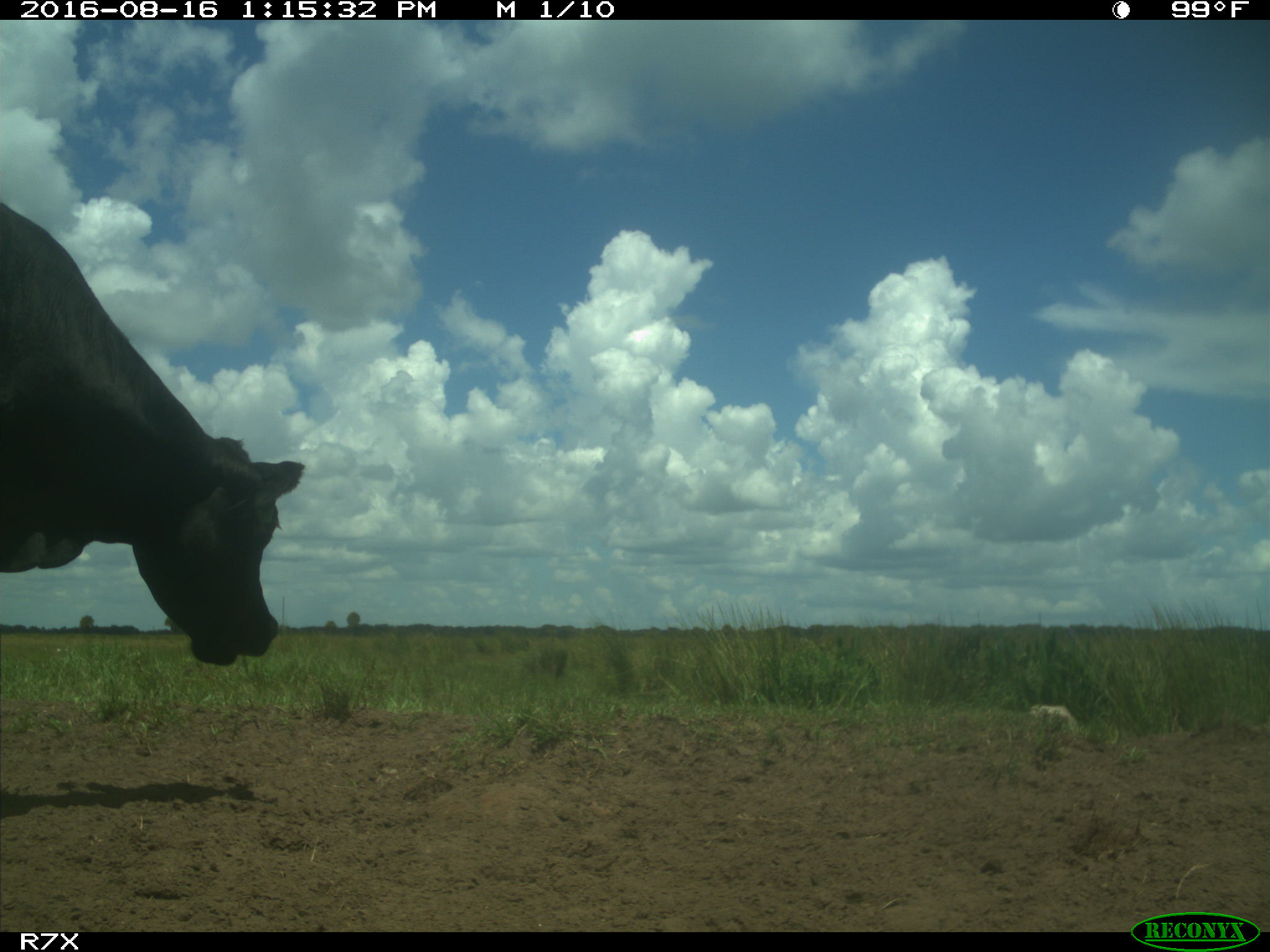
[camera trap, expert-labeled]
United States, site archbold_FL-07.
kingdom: Animalia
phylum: Chordata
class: Mammalia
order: Artiodactyla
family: Bovidae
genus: Bos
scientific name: Bos taurus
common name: domestic cow